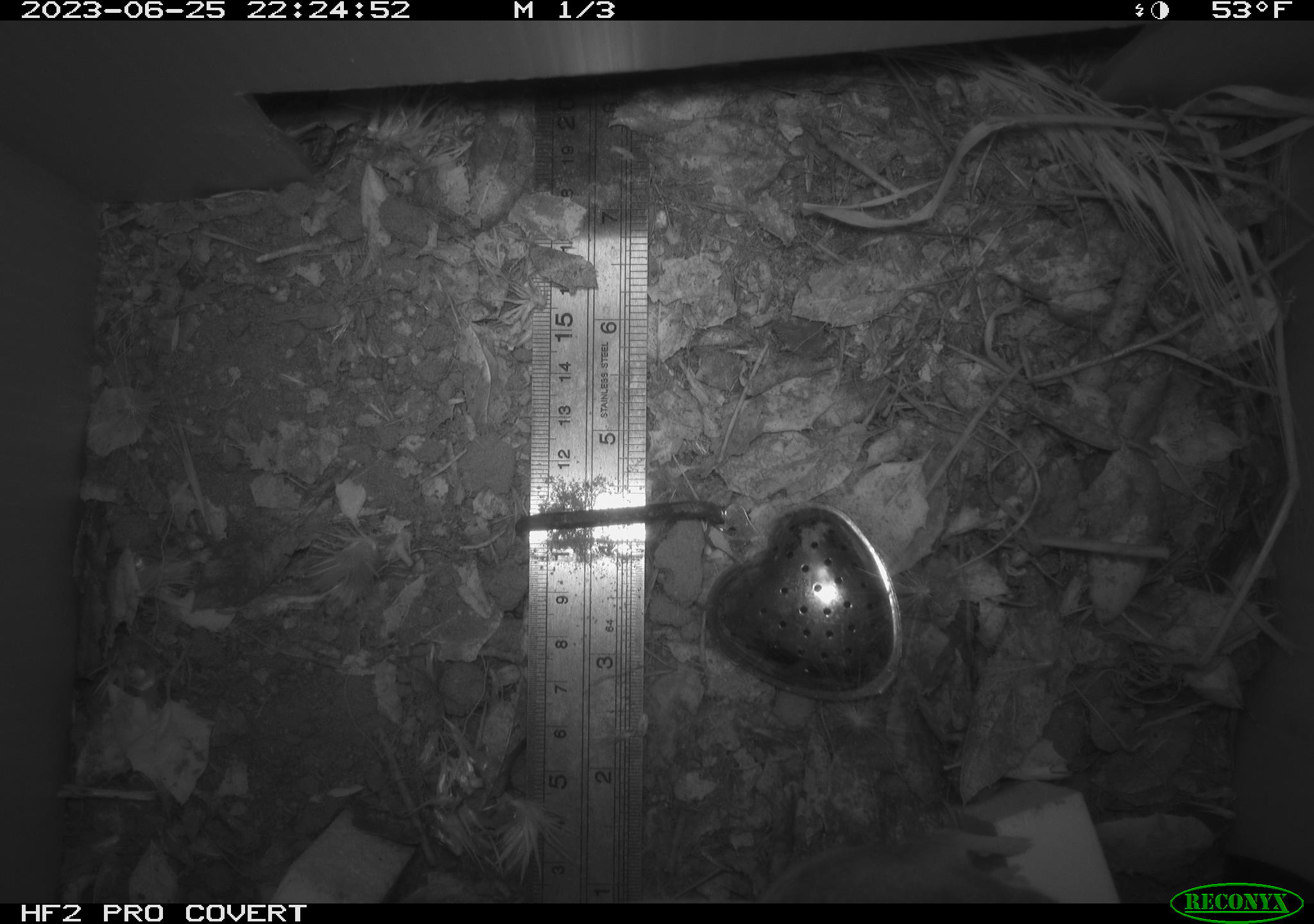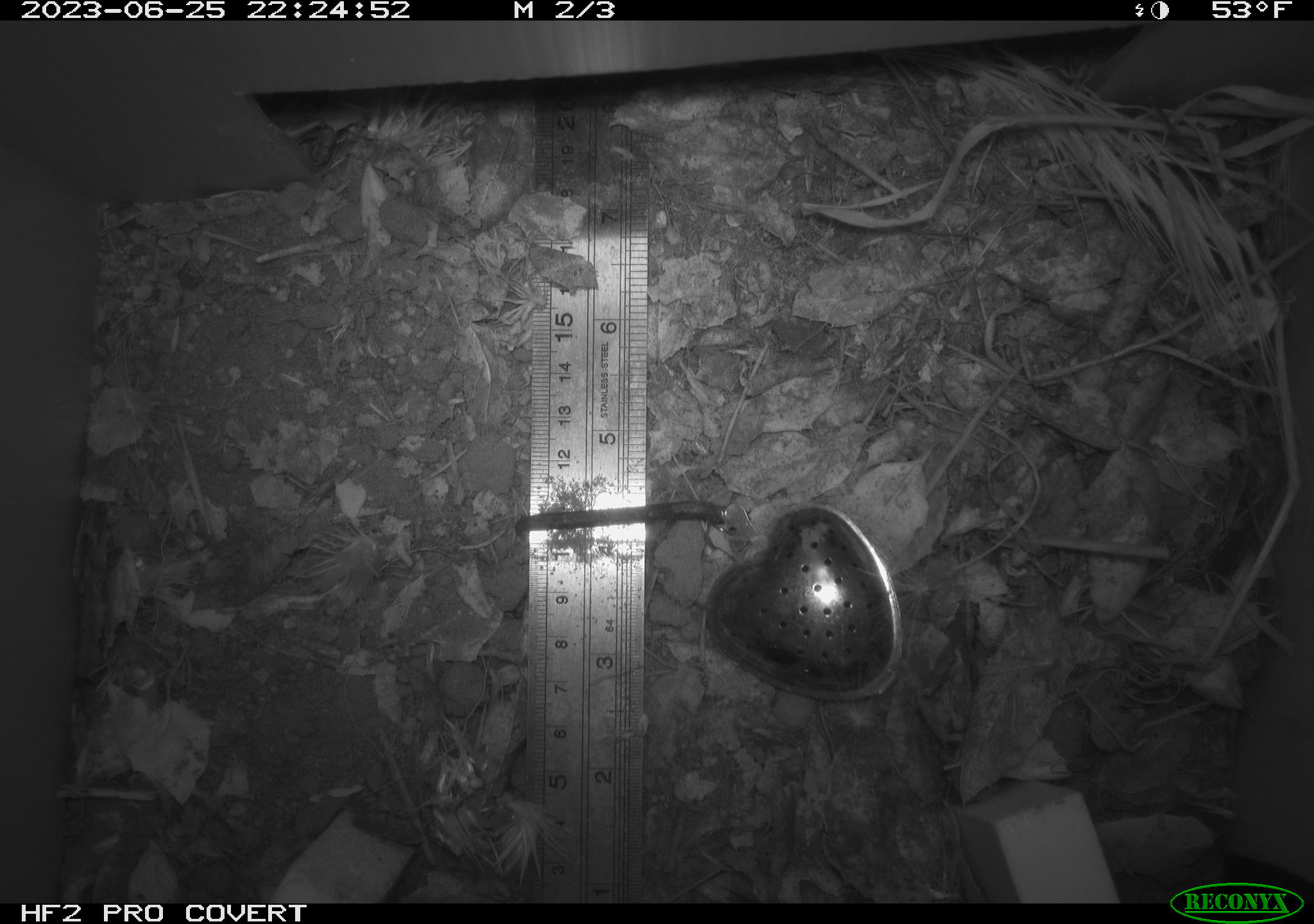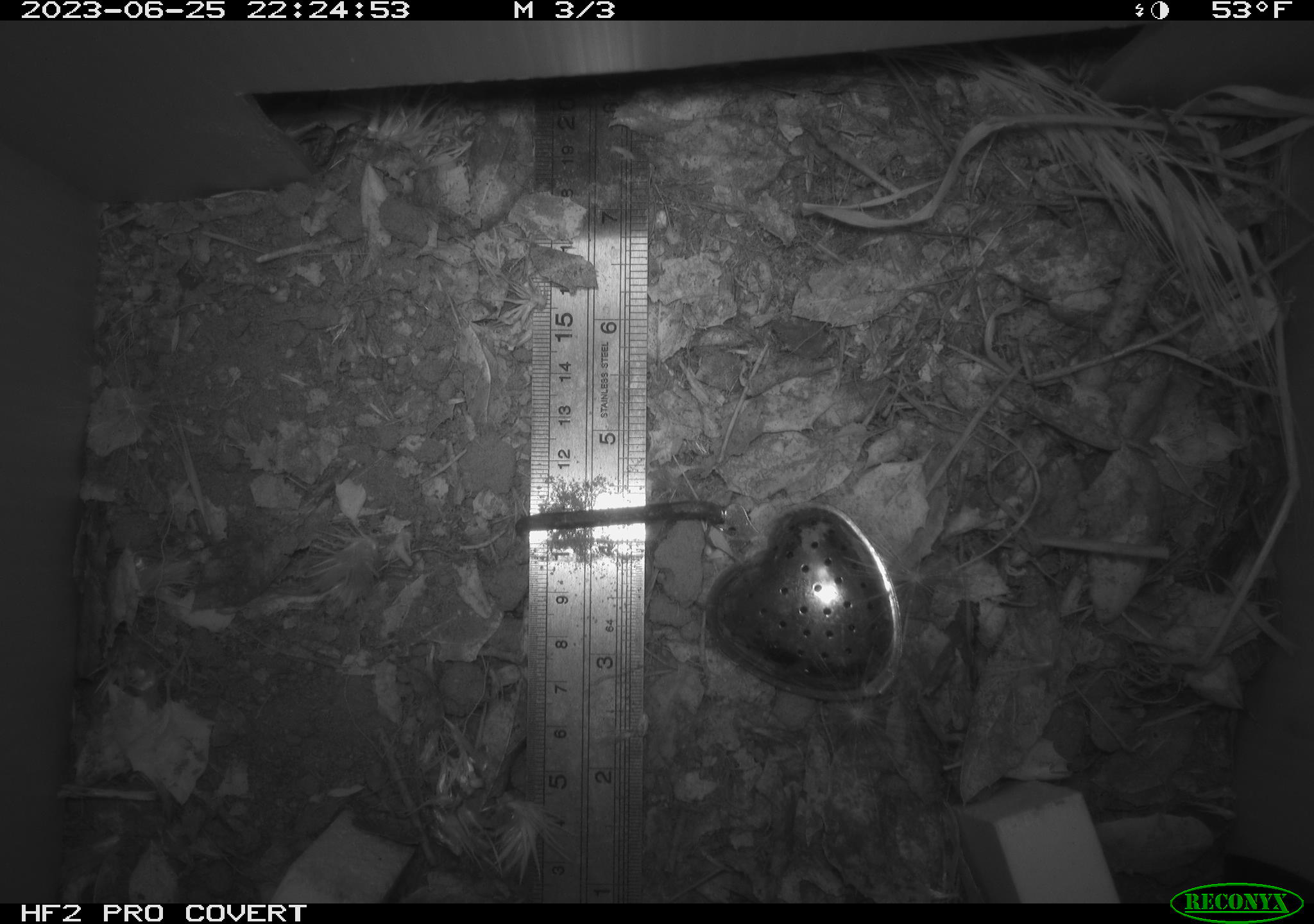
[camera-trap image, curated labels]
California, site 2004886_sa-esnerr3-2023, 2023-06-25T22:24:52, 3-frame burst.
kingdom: Animalia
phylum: Chordata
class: Mammalia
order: Rodentia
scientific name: Rodentia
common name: mouse species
Mouse species (Rodentia).